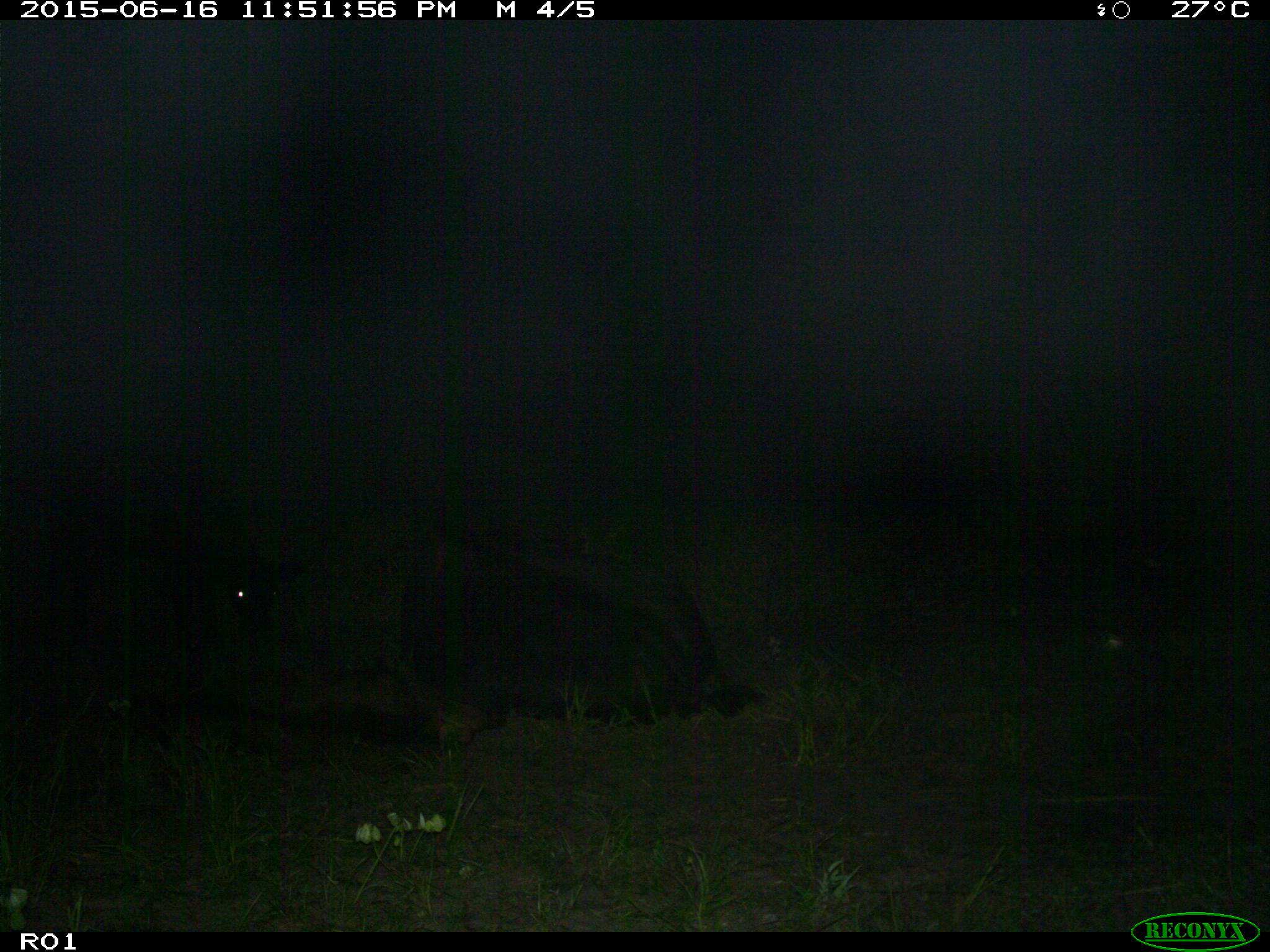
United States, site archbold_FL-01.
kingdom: Animalia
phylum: Chordata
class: Mammalia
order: Artiodactyla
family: Bovidae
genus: Bos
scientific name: Bos taurus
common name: domestic cow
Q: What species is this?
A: Bos taurus (domestic cow).